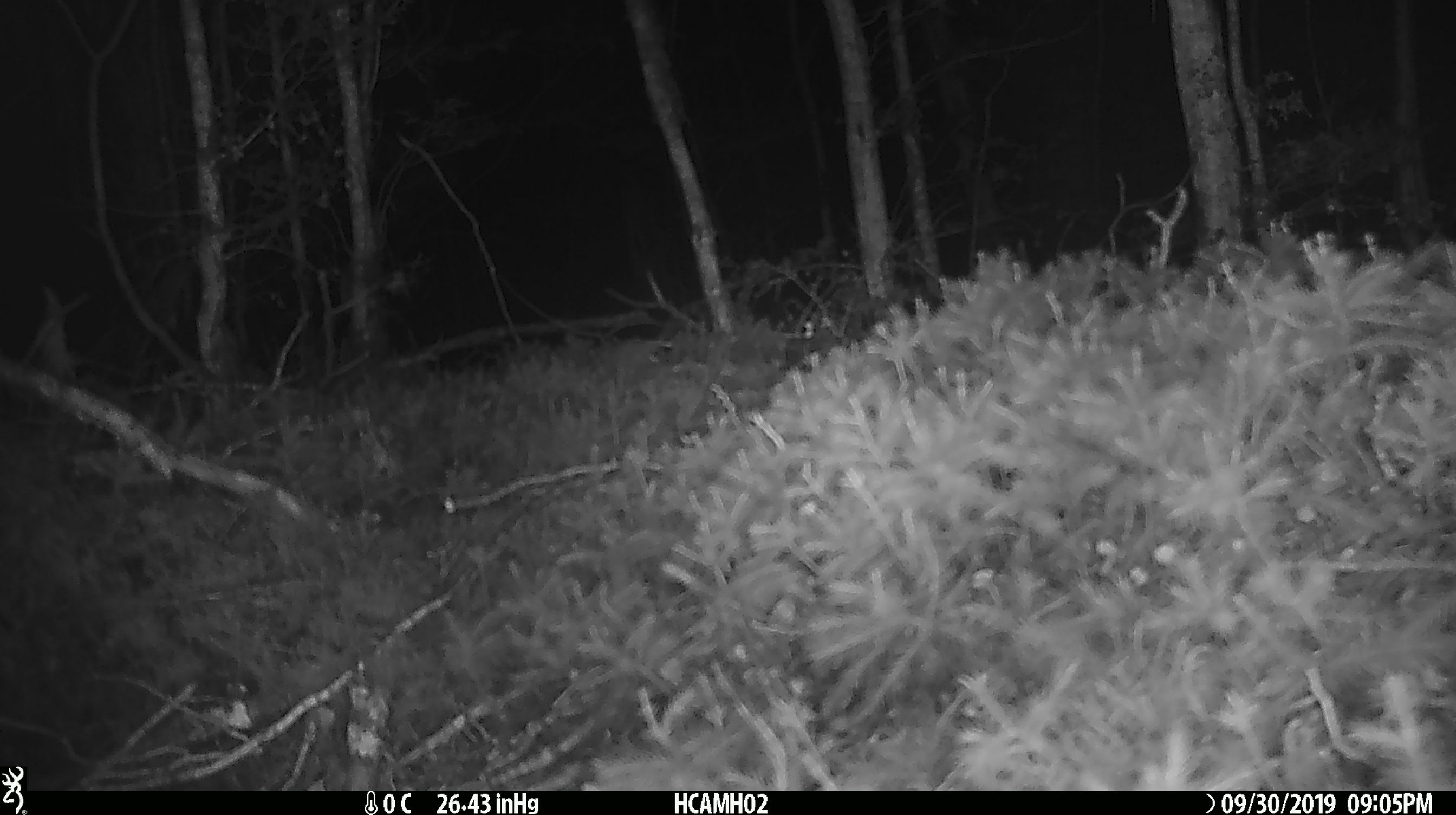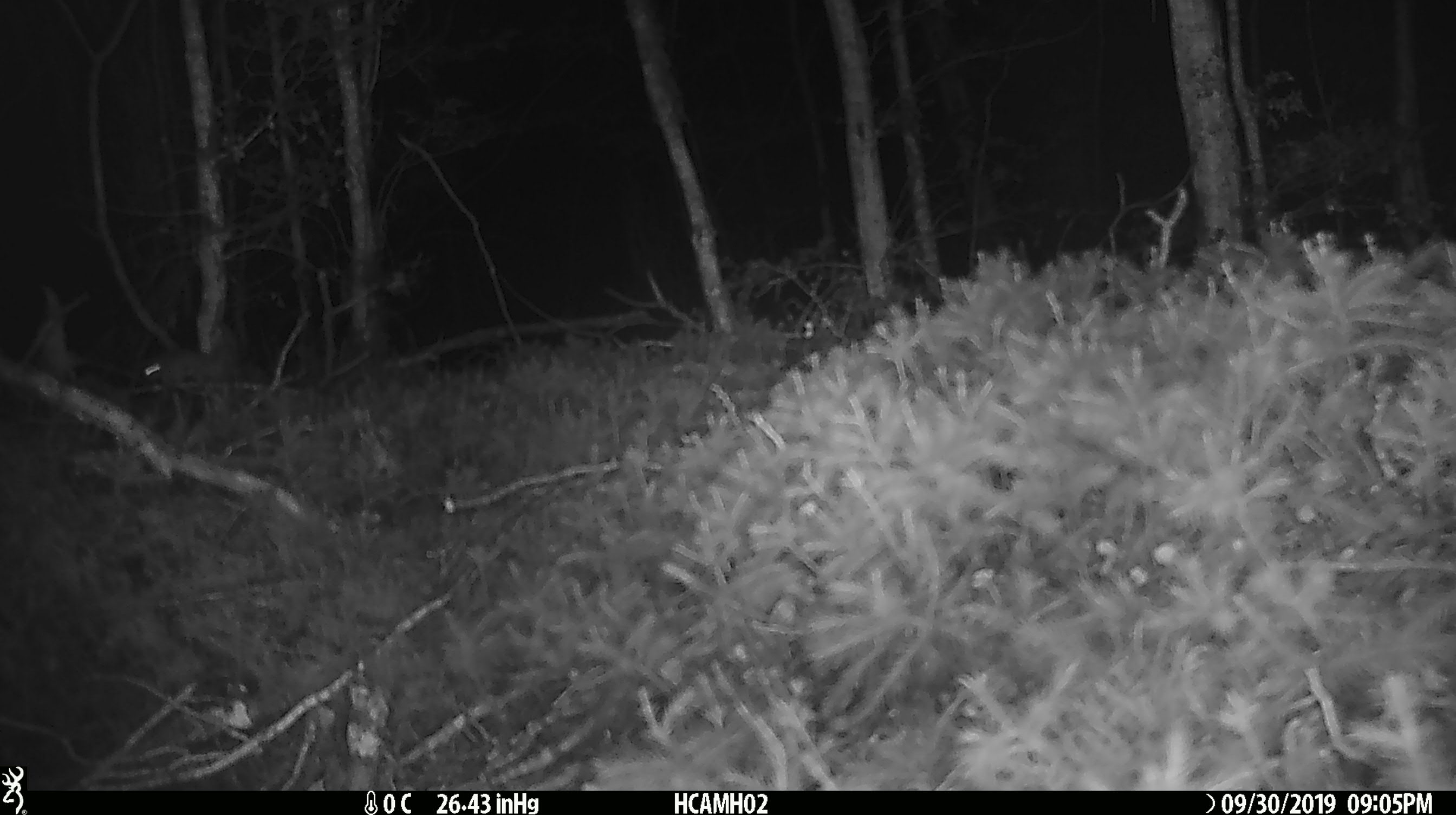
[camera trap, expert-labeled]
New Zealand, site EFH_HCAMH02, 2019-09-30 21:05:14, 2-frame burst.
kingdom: Animalia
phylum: Chordata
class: Mammalia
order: Rodentia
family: Muridae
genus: Mus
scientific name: Mus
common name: mouse